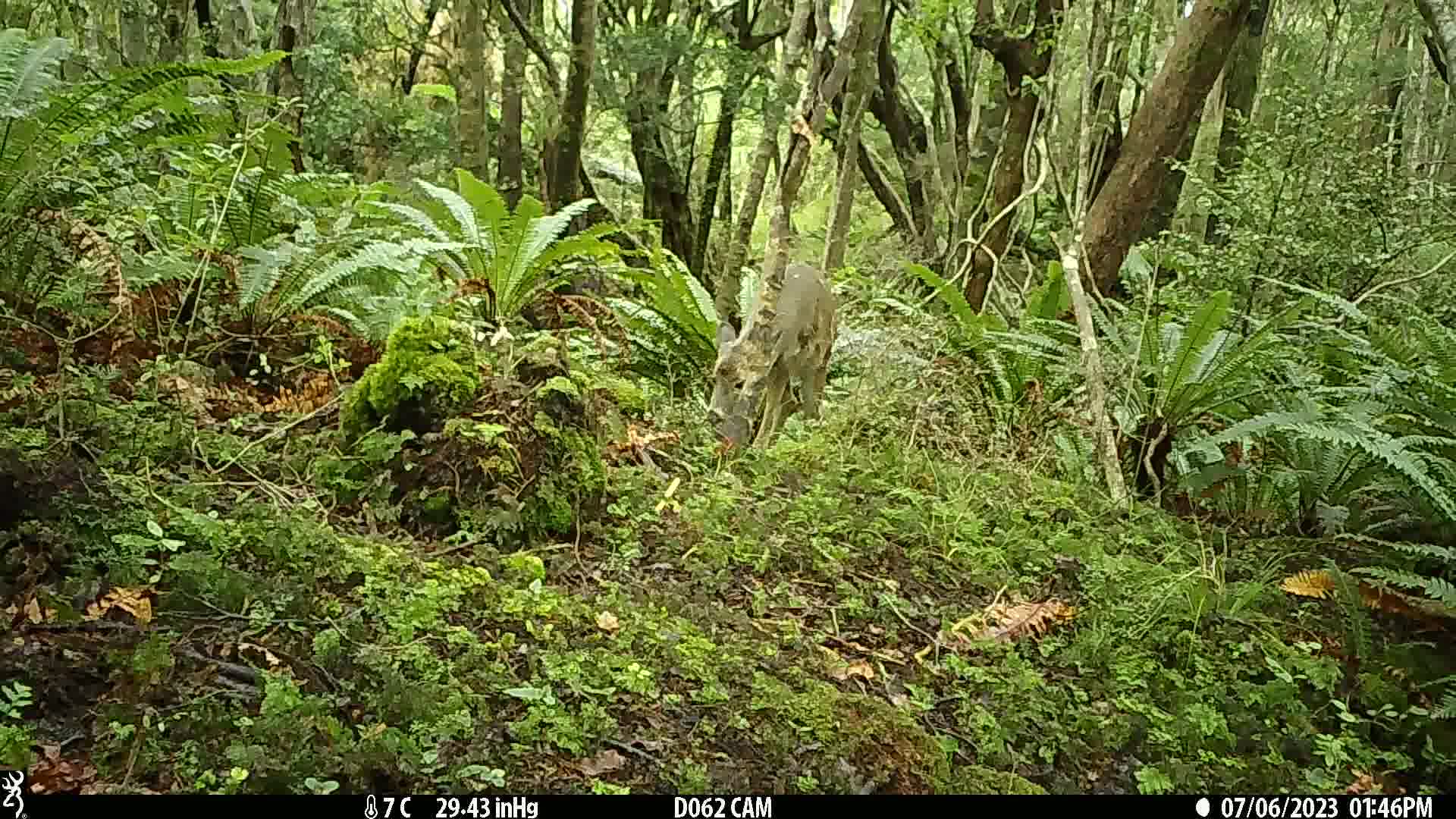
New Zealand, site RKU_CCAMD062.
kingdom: Animalia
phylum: Chordata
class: Mammalia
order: Artiodactyla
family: Cervidae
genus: Odocoileus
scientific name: Odocoileus virginianus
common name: white-tailed deer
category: white tailed deer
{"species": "white tailed deer (white-tailed deer) (Odocoileus virginianus)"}